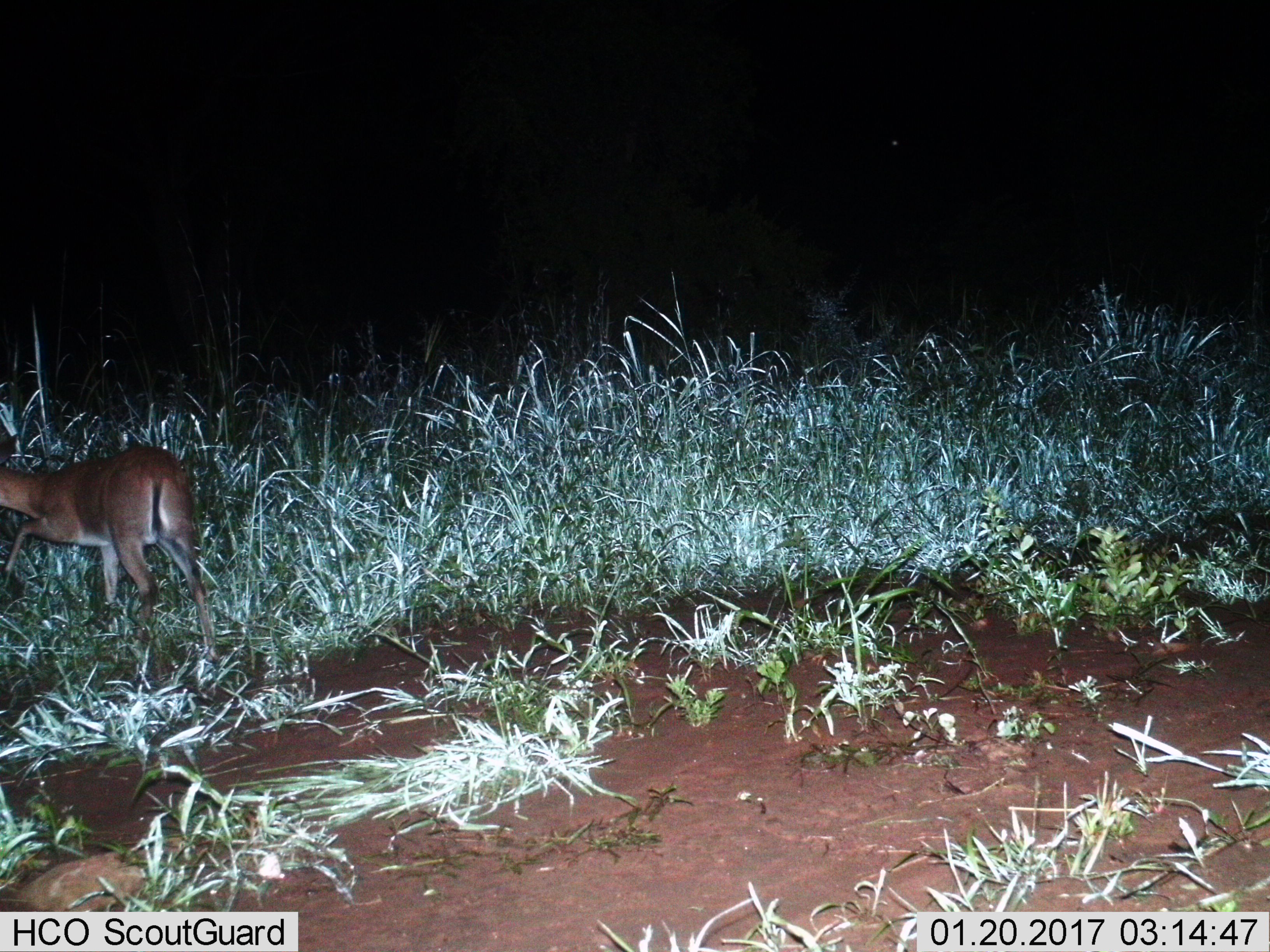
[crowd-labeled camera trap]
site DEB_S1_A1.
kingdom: Animalia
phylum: Chordata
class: Mammalia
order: Artiodactyla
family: Bovidae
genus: Sylvicapra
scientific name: Sylvicapra grimmia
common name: common duiker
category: duikercommongrey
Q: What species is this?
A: Duikercommongrey (common duiker) (Sylvicapra grimmia).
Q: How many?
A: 1.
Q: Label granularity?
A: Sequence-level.